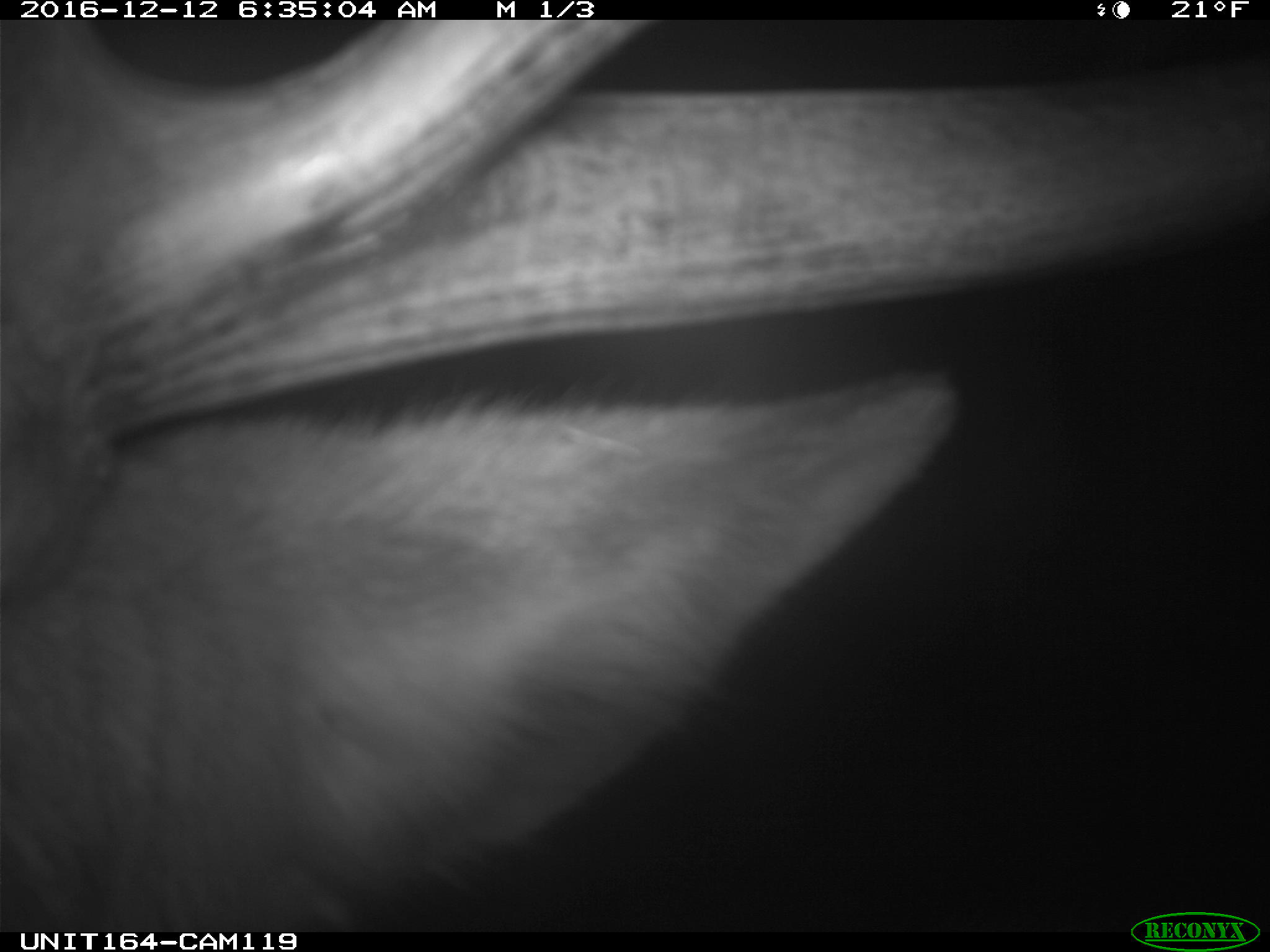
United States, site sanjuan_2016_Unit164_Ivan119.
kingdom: Animalia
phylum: Chordata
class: Mammalia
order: Artiodactyla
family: Cervidae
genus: Cervus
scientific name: Cervus elaphus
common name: red deer